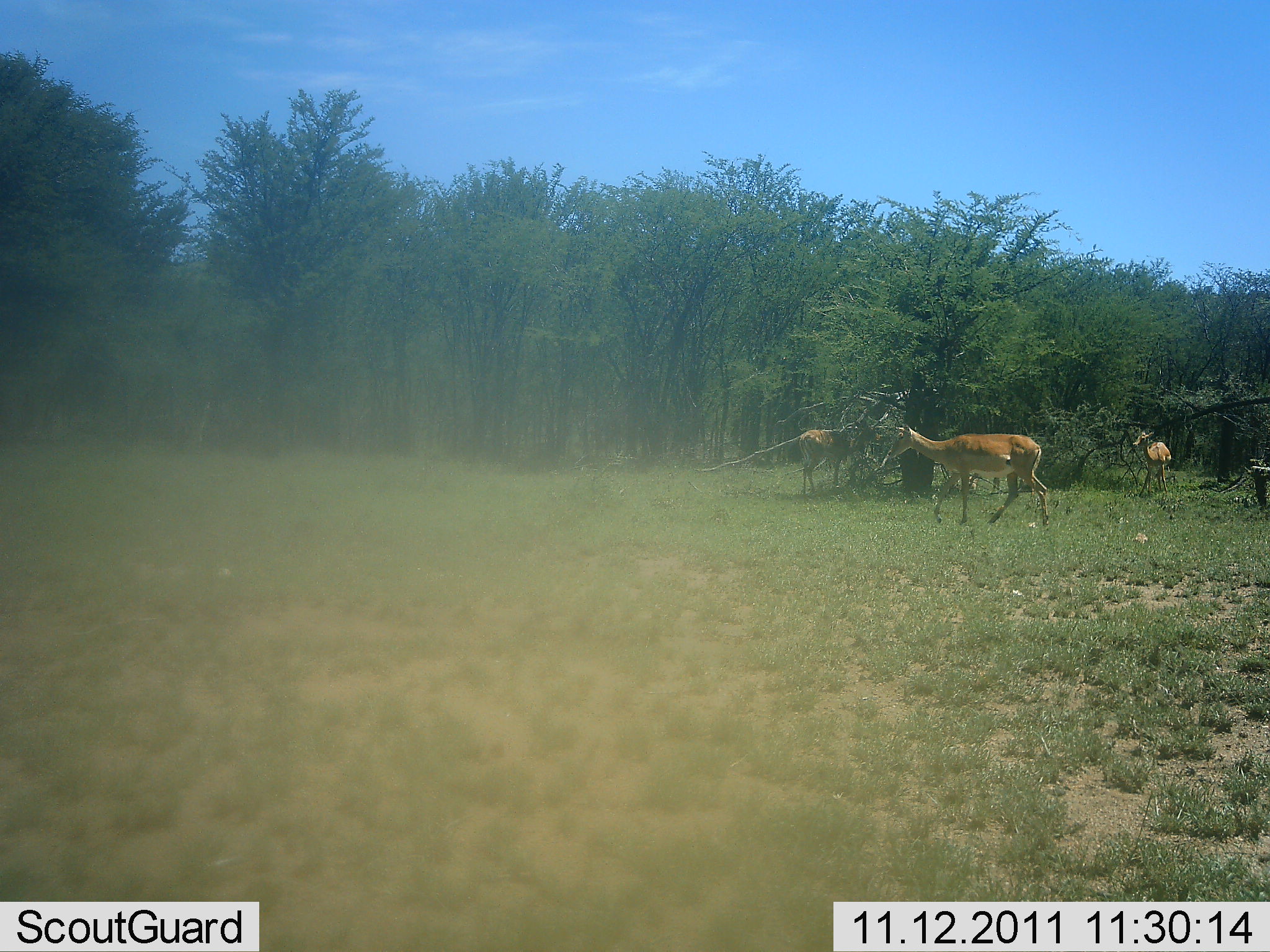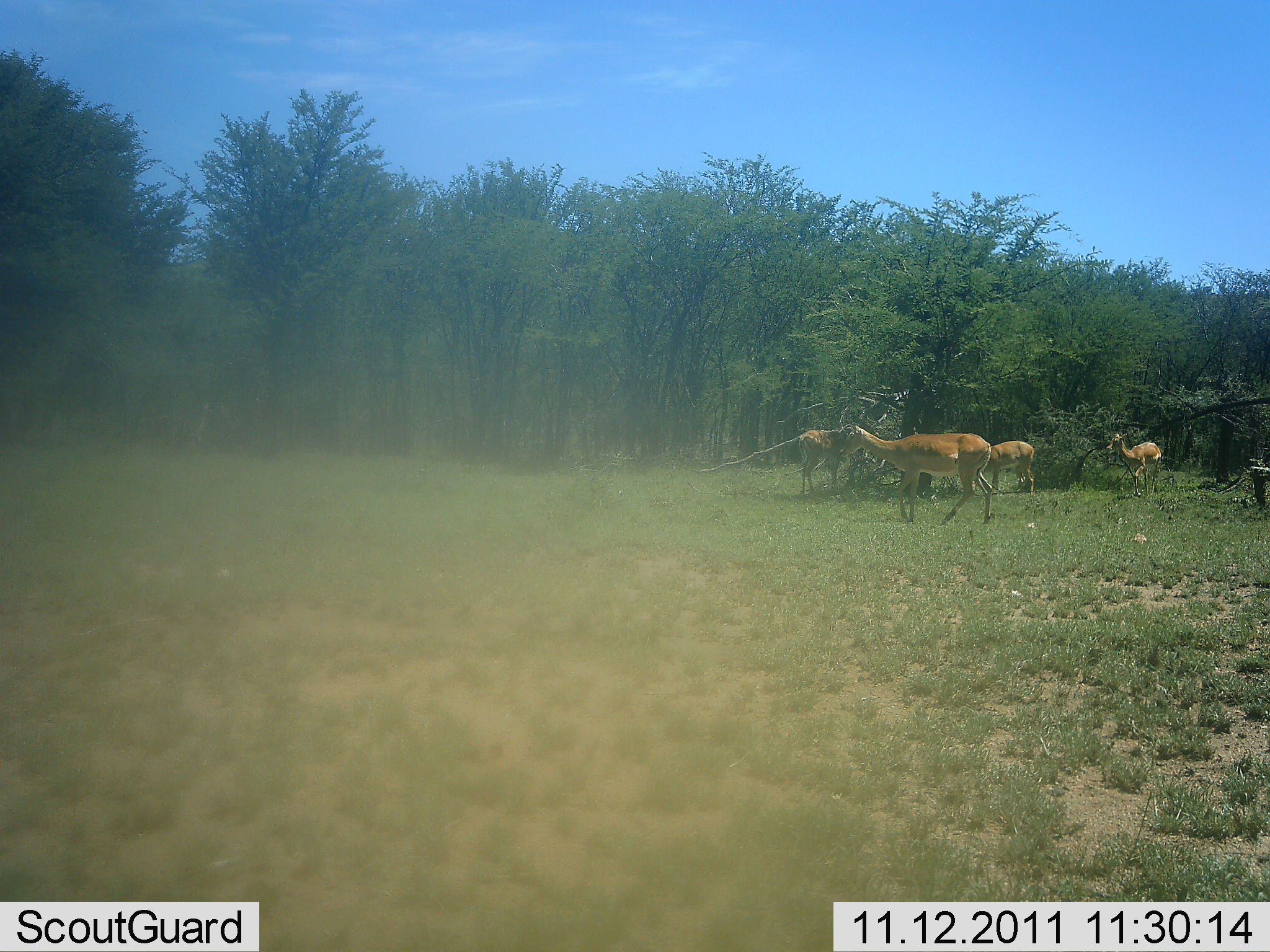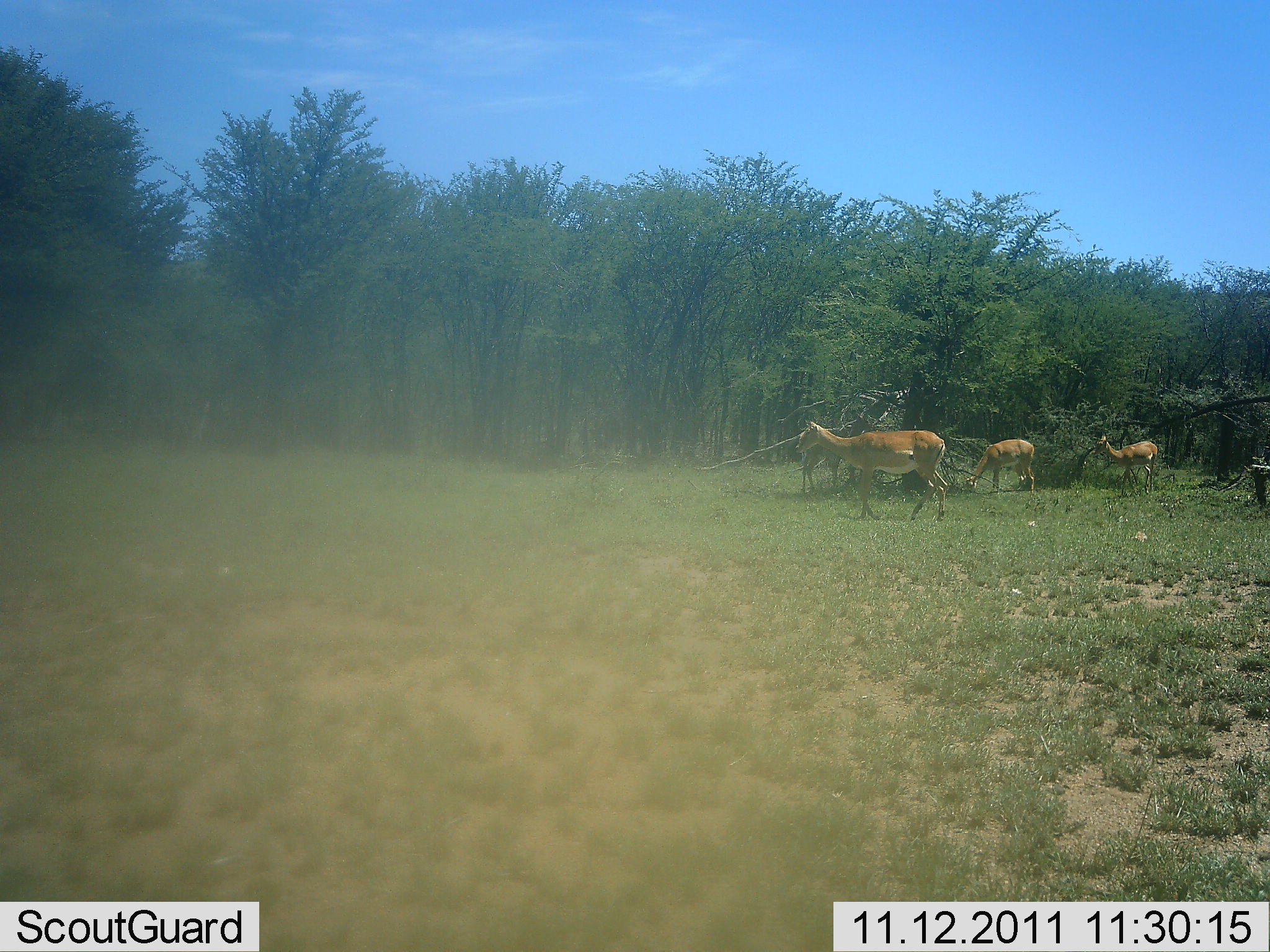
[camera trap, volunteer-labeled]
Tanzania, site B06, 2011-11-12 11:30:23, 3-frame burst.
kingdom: Animalia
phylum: Chordata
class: Mammalia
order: Artiodactyla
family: Bovidae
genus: Aepyceros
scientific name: Aepyceros melampus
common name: impala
Impala (Aepyceros melampus), count 3. Behavior (volunteer vote fractions): standing 64%, resting 0%, moving 64%, interacting 0%. Young present (vote fraction): 0%. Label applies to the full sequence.